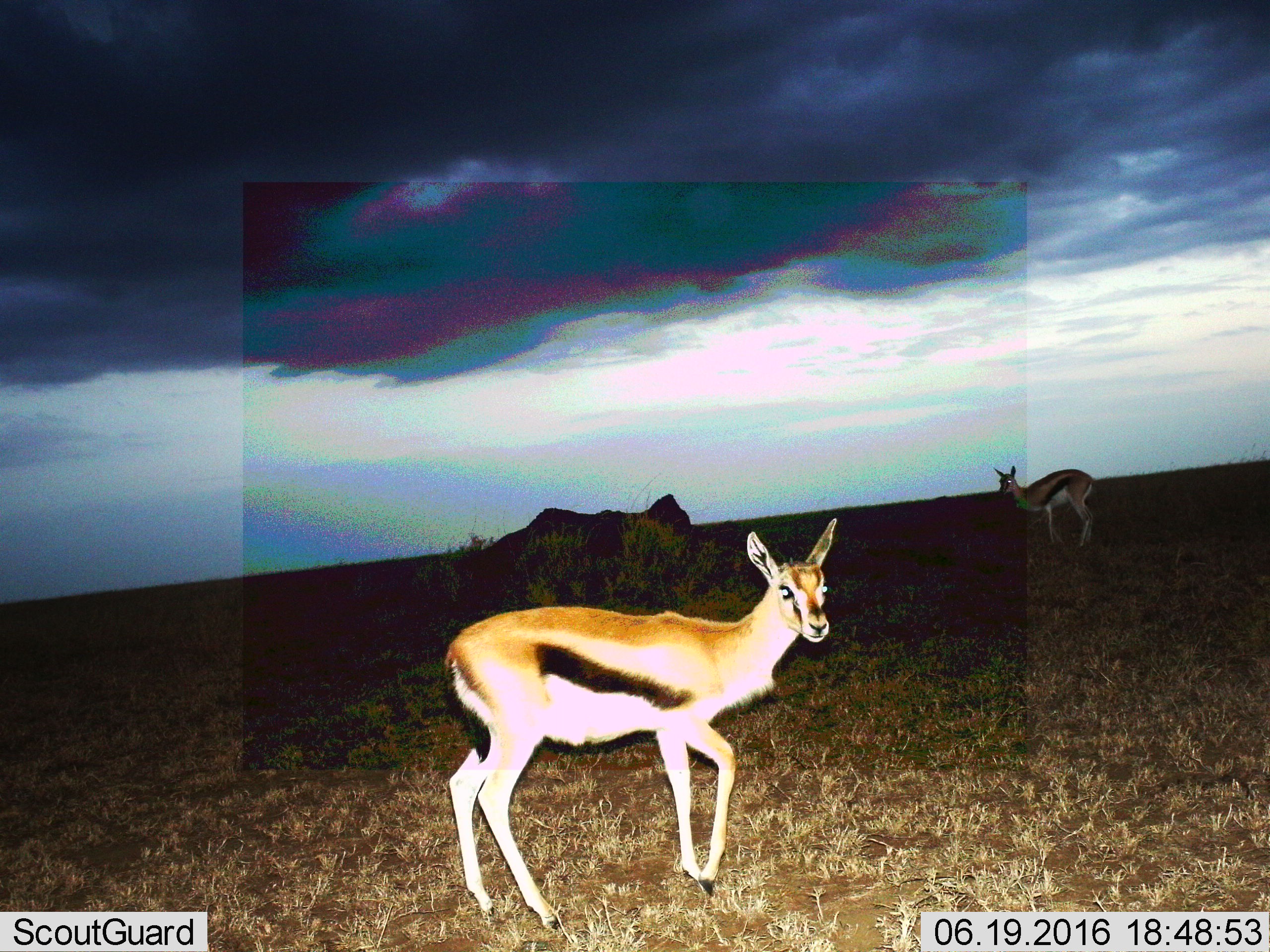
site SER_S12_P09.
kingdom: Animalia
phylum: Chordata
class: Mammalia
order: Artiodactyla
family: Bovidae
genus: Eudorcas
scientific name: Eudorcas thomsonii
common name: thomson's gazelle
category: gazellethomsons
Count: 2.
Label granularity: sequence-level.